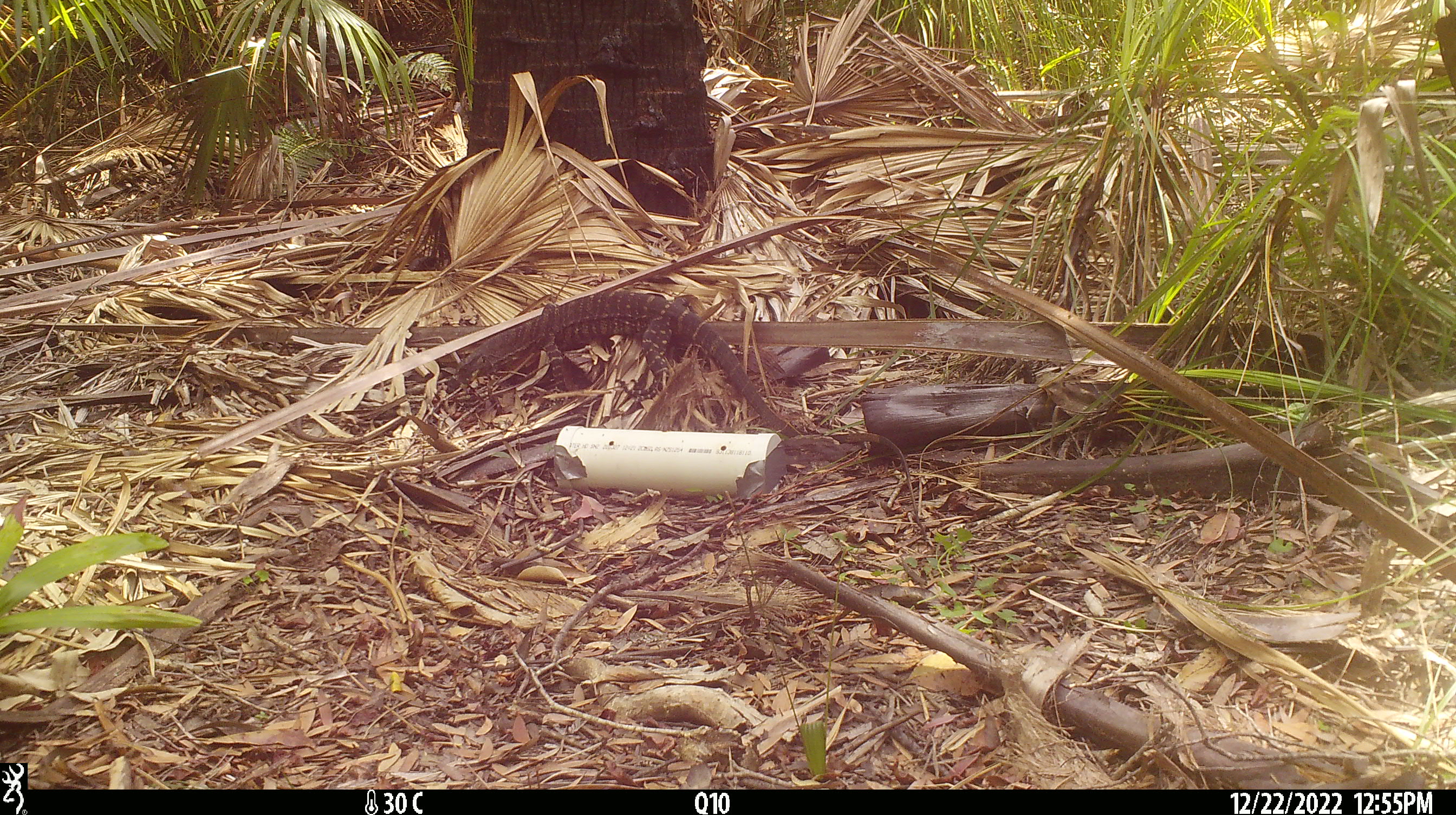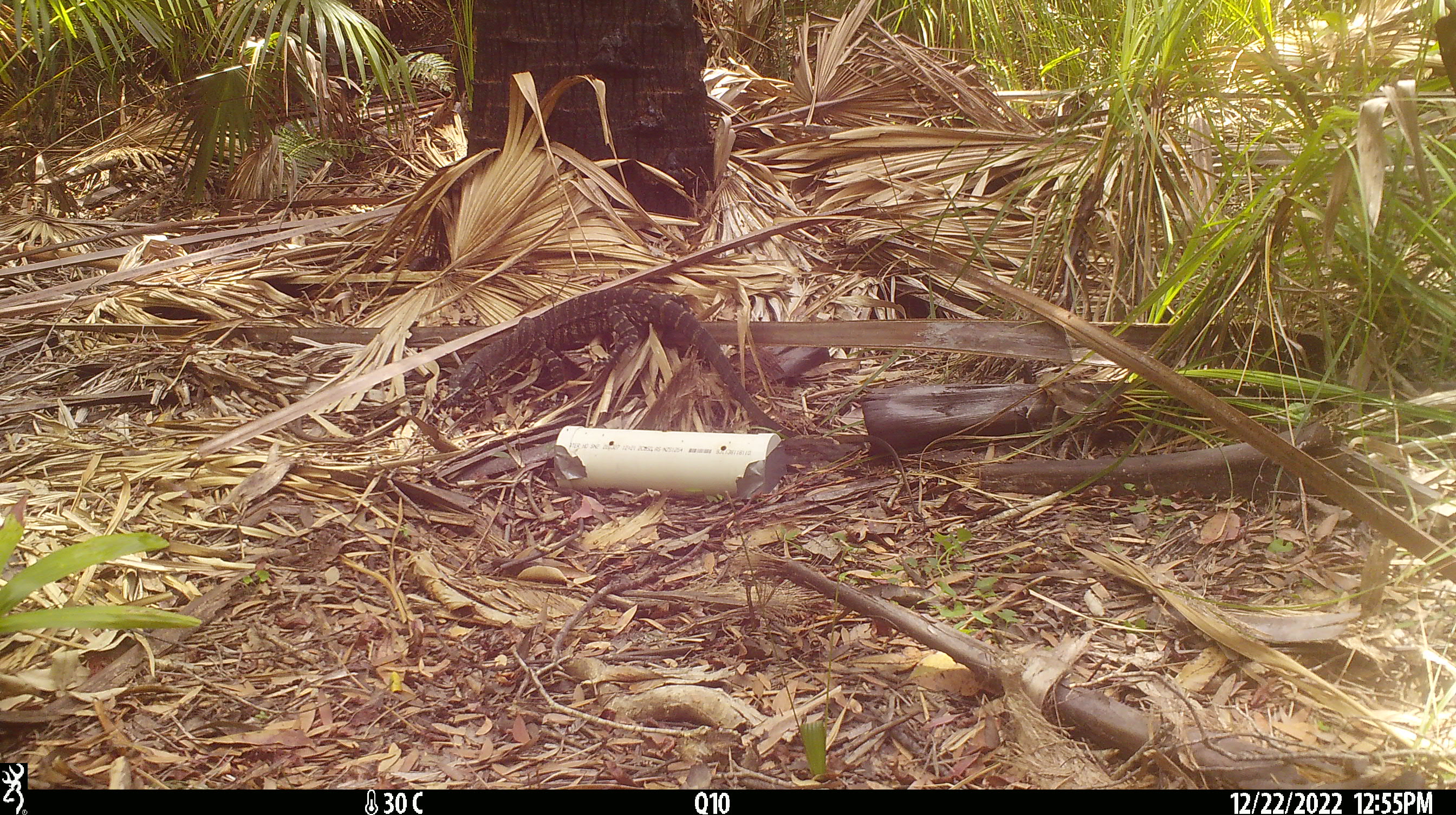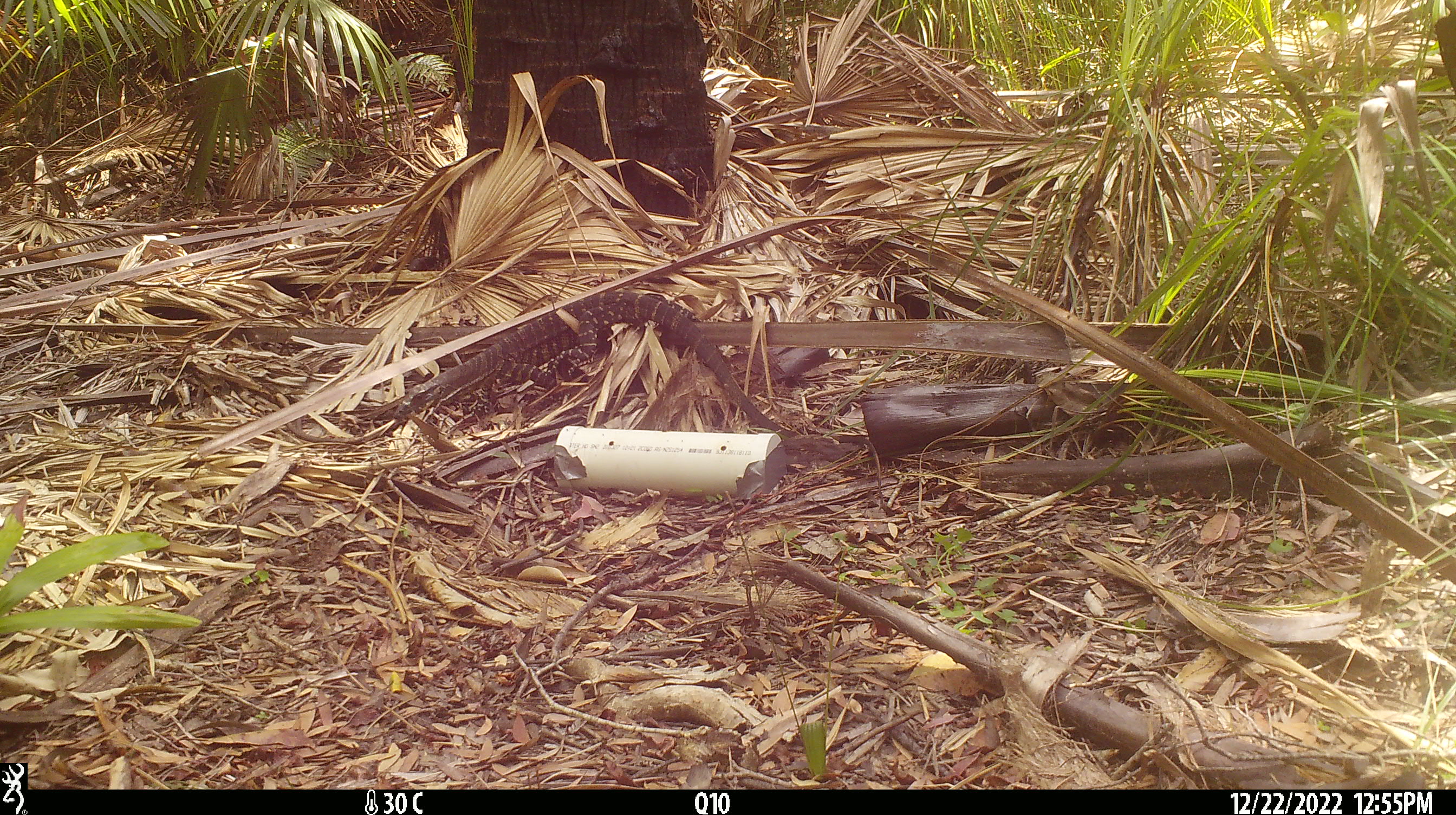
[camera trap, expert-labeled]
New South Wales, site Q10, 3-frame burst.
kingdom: Animalia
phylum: Chordata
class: Reptilia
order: Squamata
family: Varanidae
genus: Varanus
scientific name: Varanus varius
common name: lace monitor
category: goanna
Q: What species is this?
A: Goanna (lace monitor) (Varanus varius).